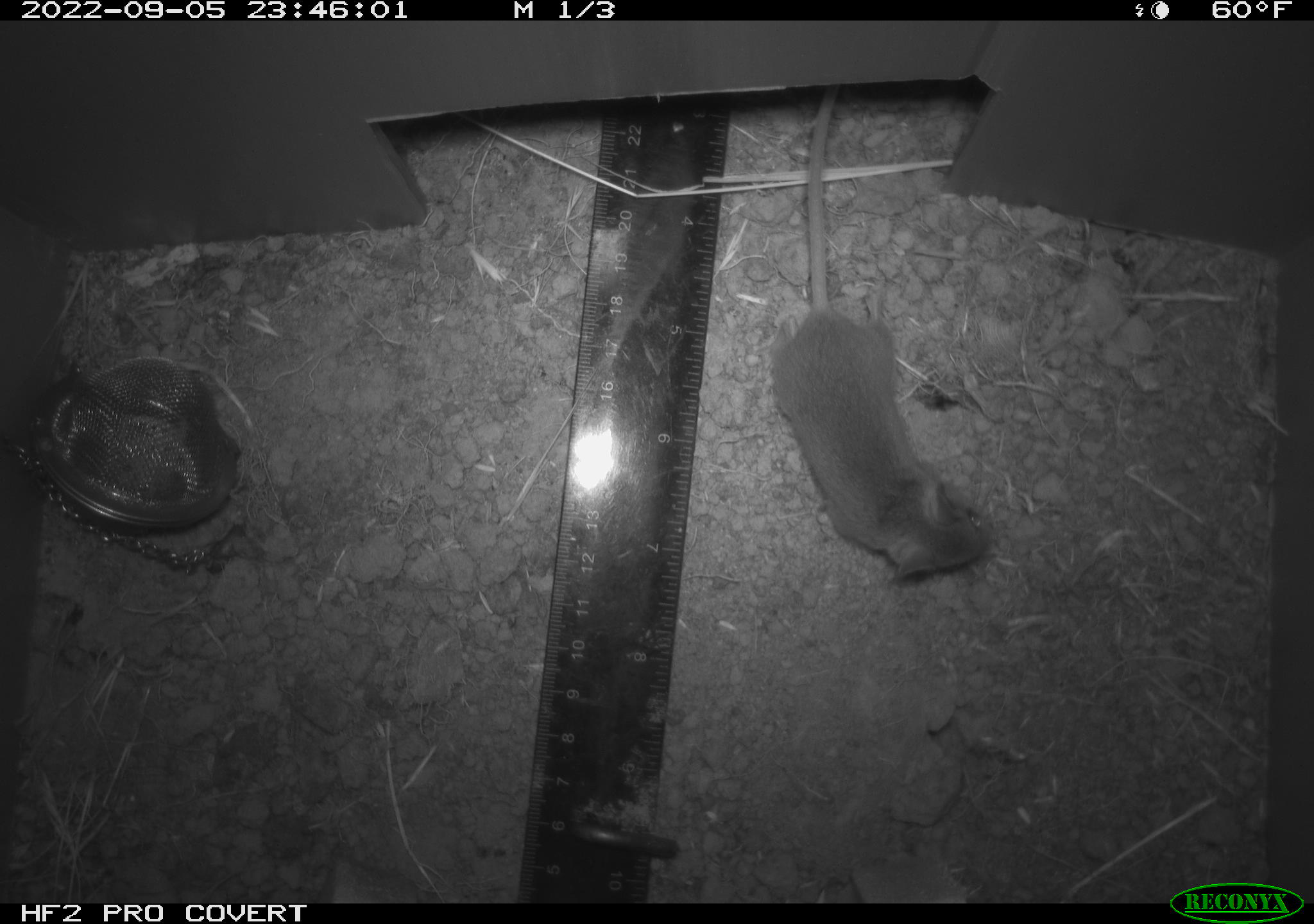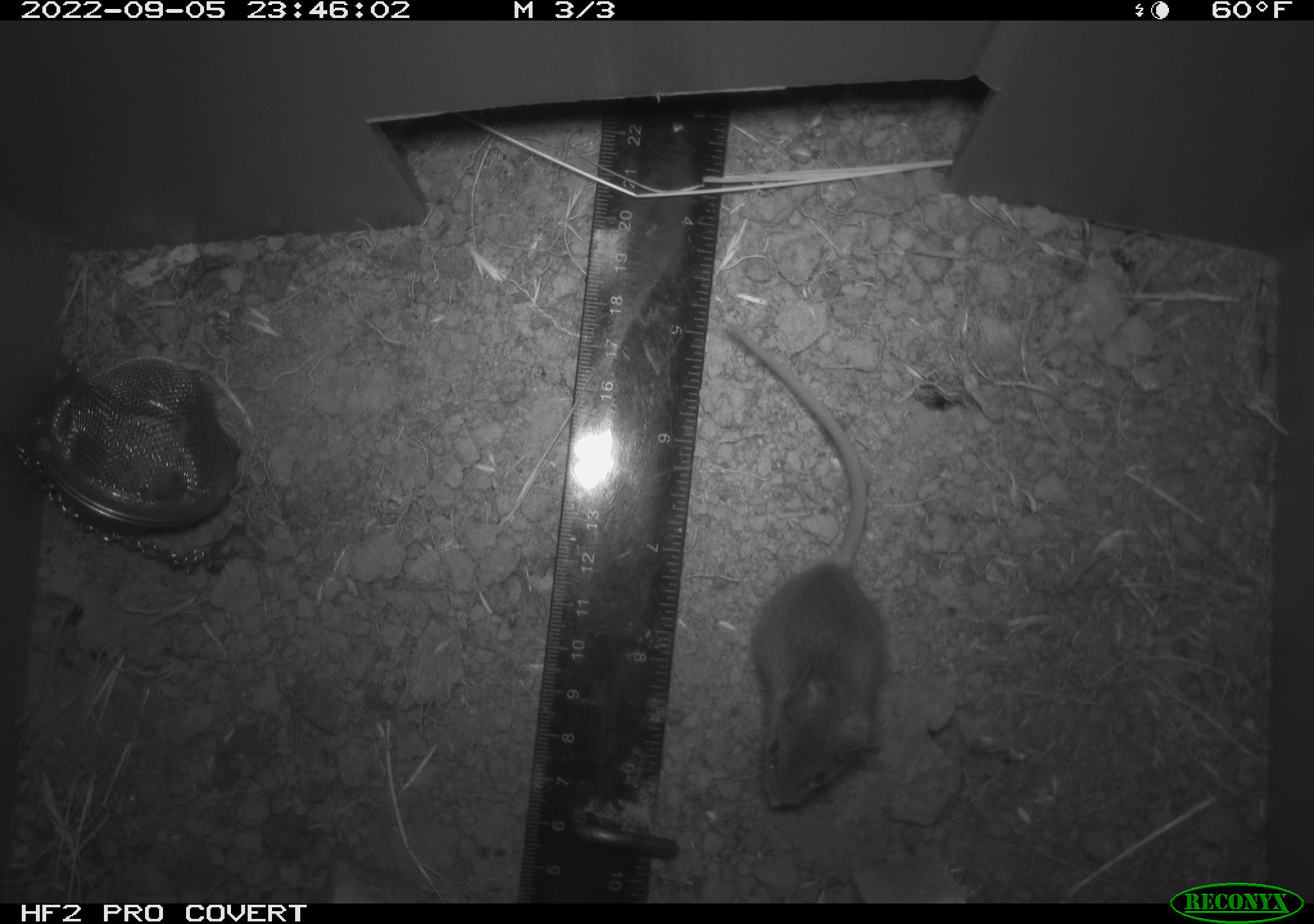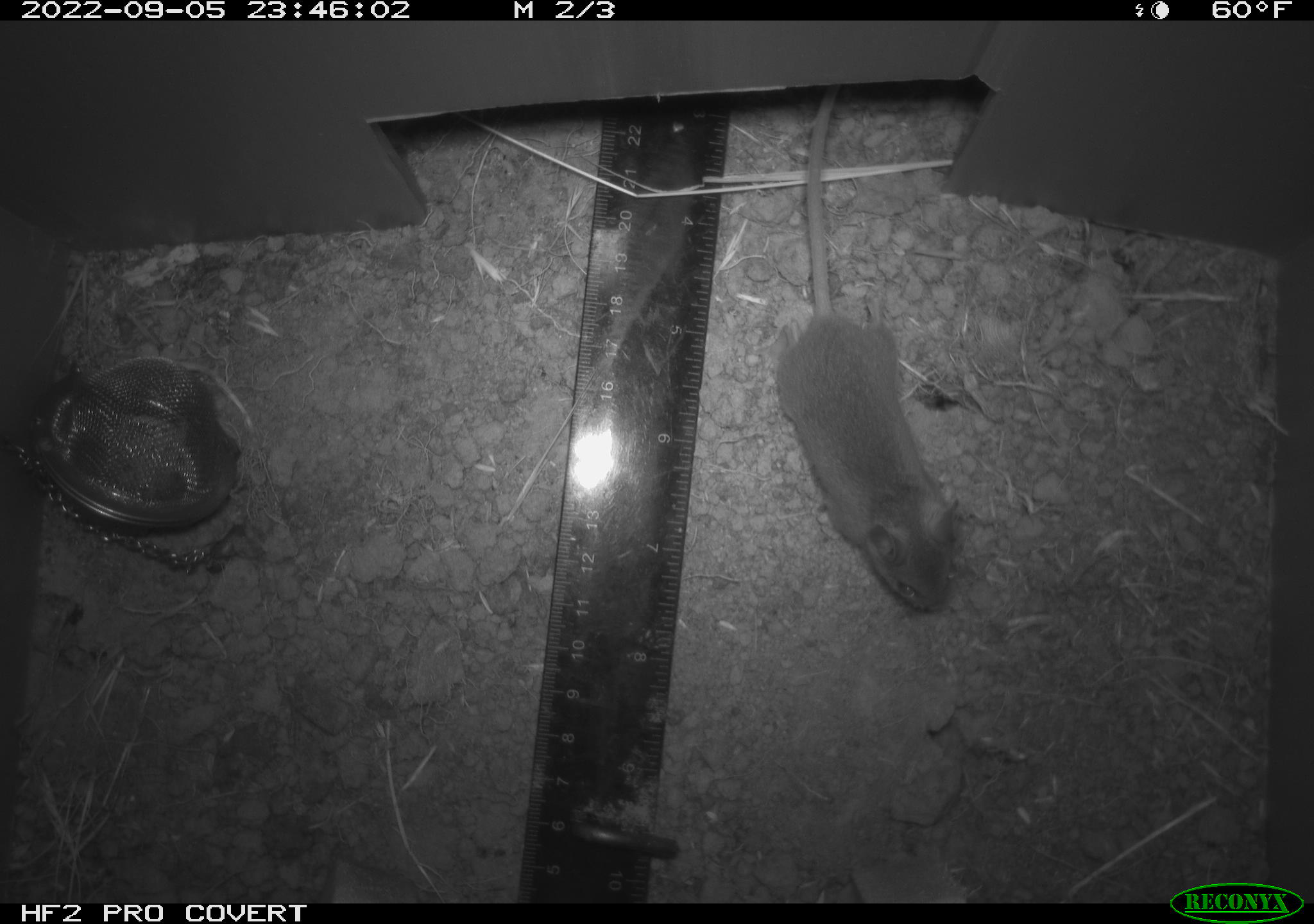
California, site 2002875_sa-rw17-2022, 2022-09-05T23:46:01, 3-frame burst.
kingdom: Animalia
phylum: Chordata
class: Mammalia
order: Rodentia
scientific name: Rodentia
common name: mouse species